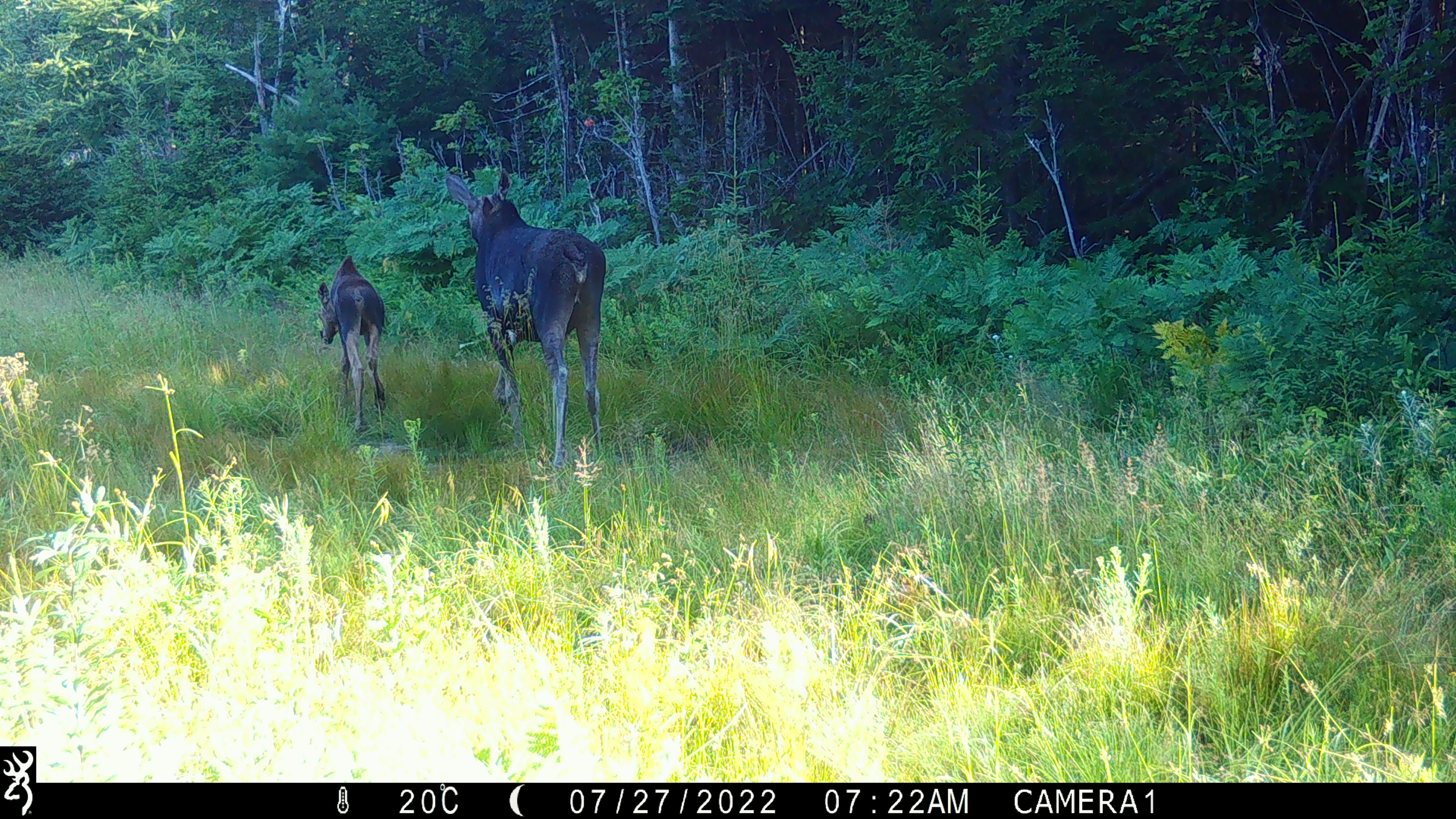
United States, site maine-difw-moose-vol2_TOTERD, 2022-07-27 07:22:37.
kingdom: Animalia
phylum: Chordata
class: Mammalia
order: Artiodactyla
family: Cervidae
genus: Alces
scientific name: Alces alces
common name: moose